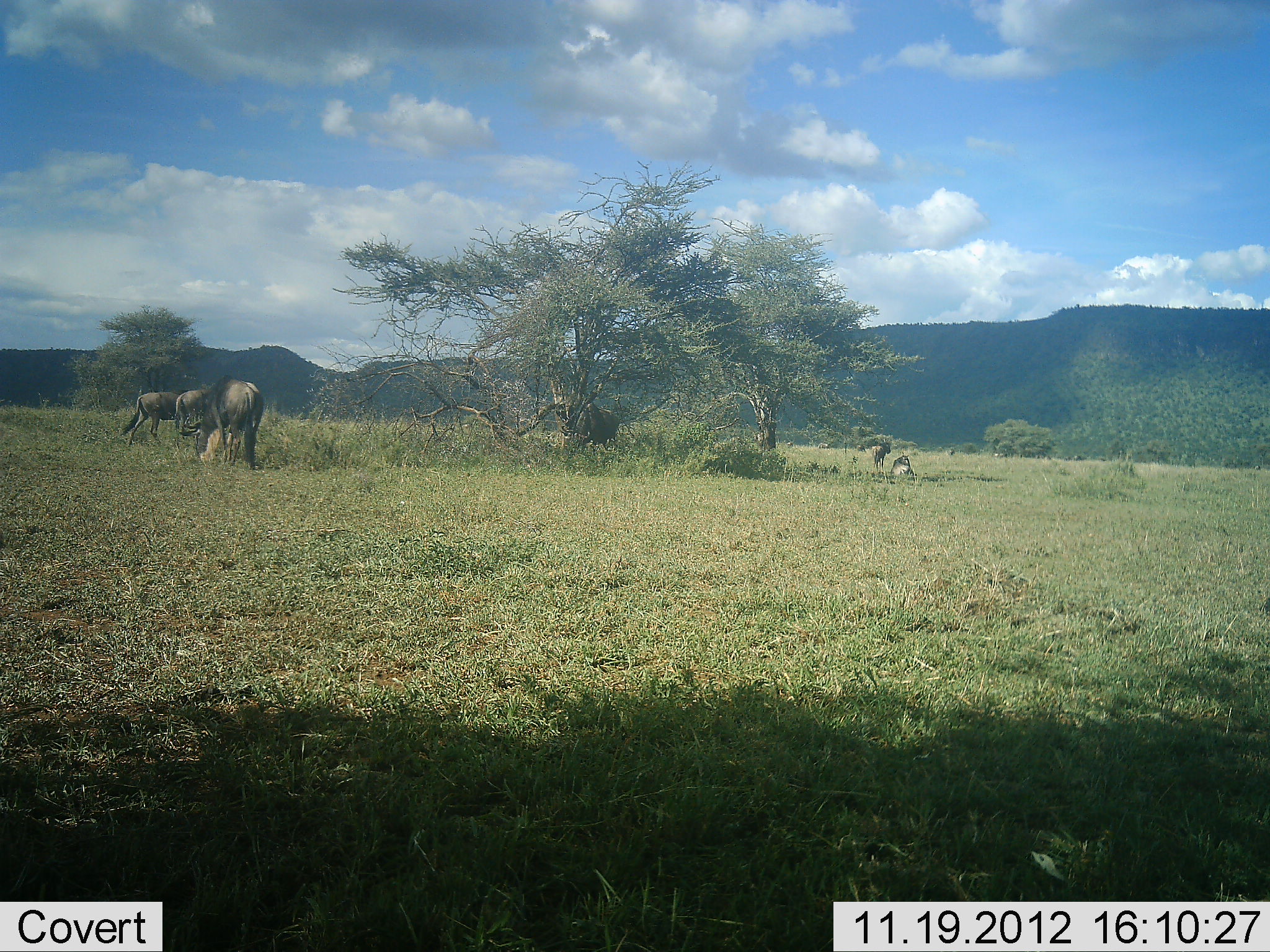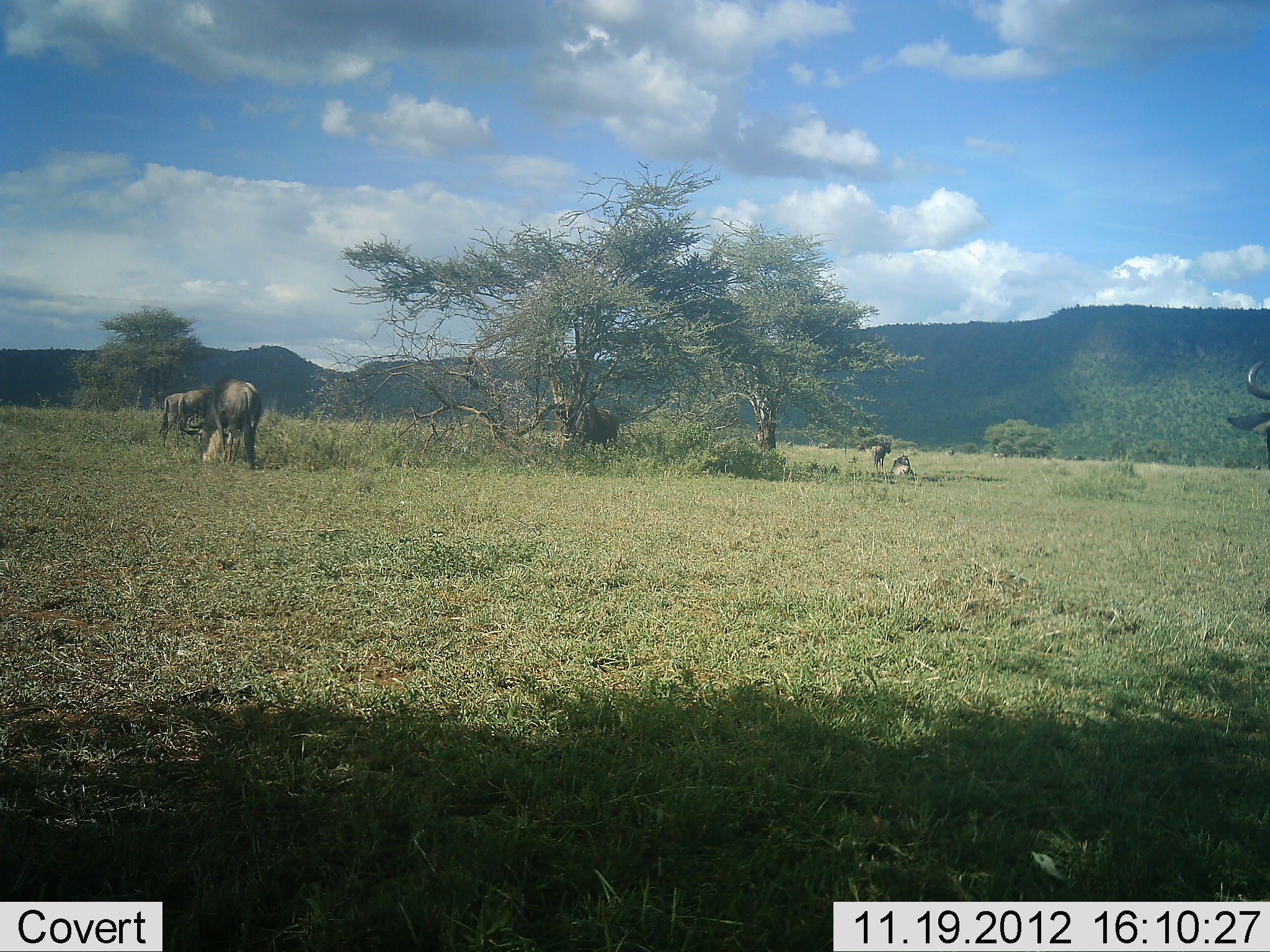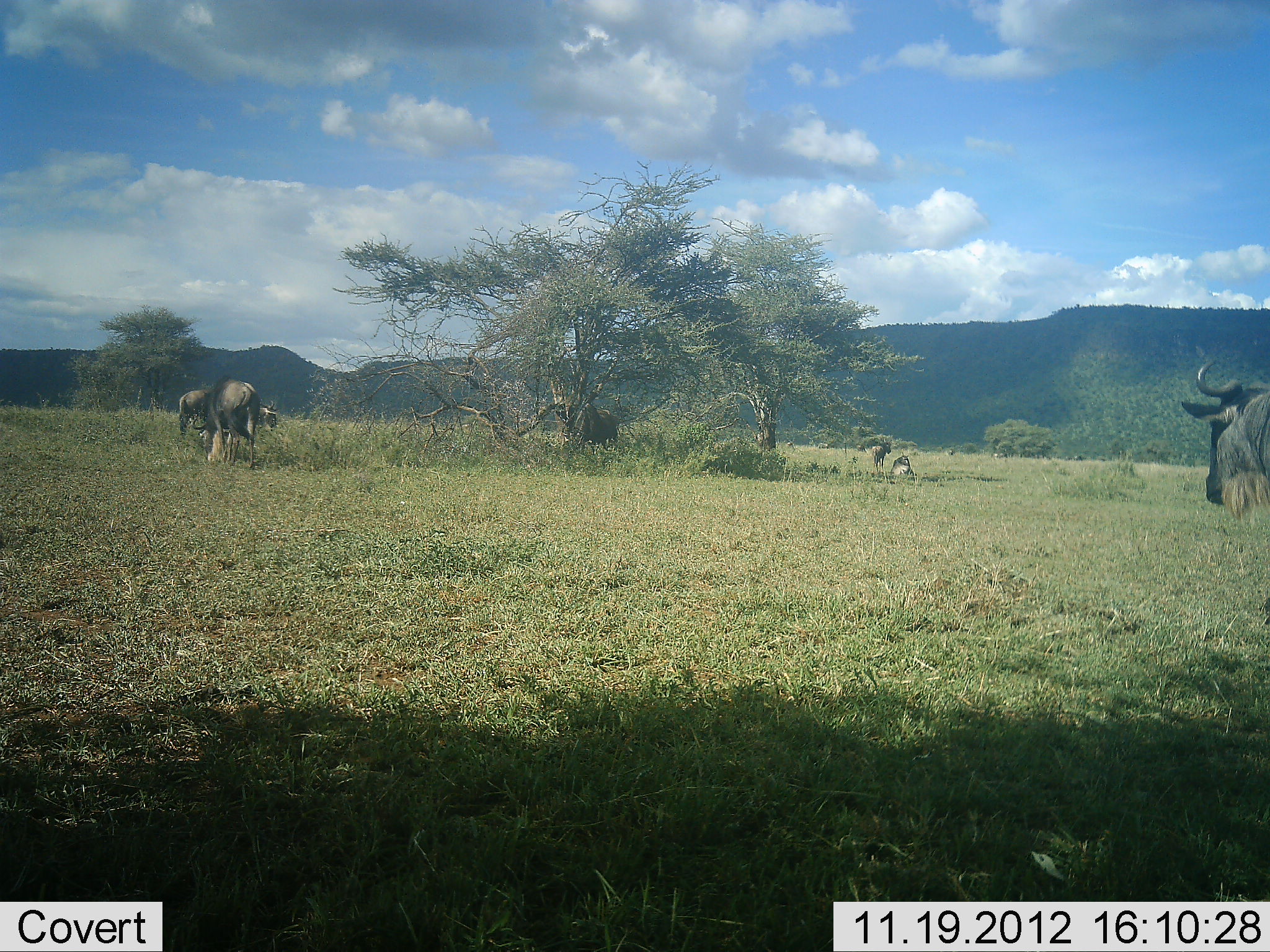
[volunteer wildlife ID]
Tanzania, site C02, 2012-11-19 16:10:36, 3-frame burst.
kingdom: Animalia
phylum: Chordata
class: Mammalia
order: Artiodactyla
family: Bovidae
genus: Connochaetes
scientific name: Connochaetes taurinus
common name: blue wildebeest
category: wildebeest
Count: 4.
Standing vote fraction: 57%.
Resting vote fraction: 23%.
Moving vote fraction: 77%.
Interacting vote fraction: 3%.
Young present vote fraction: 0%.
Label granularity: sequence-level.